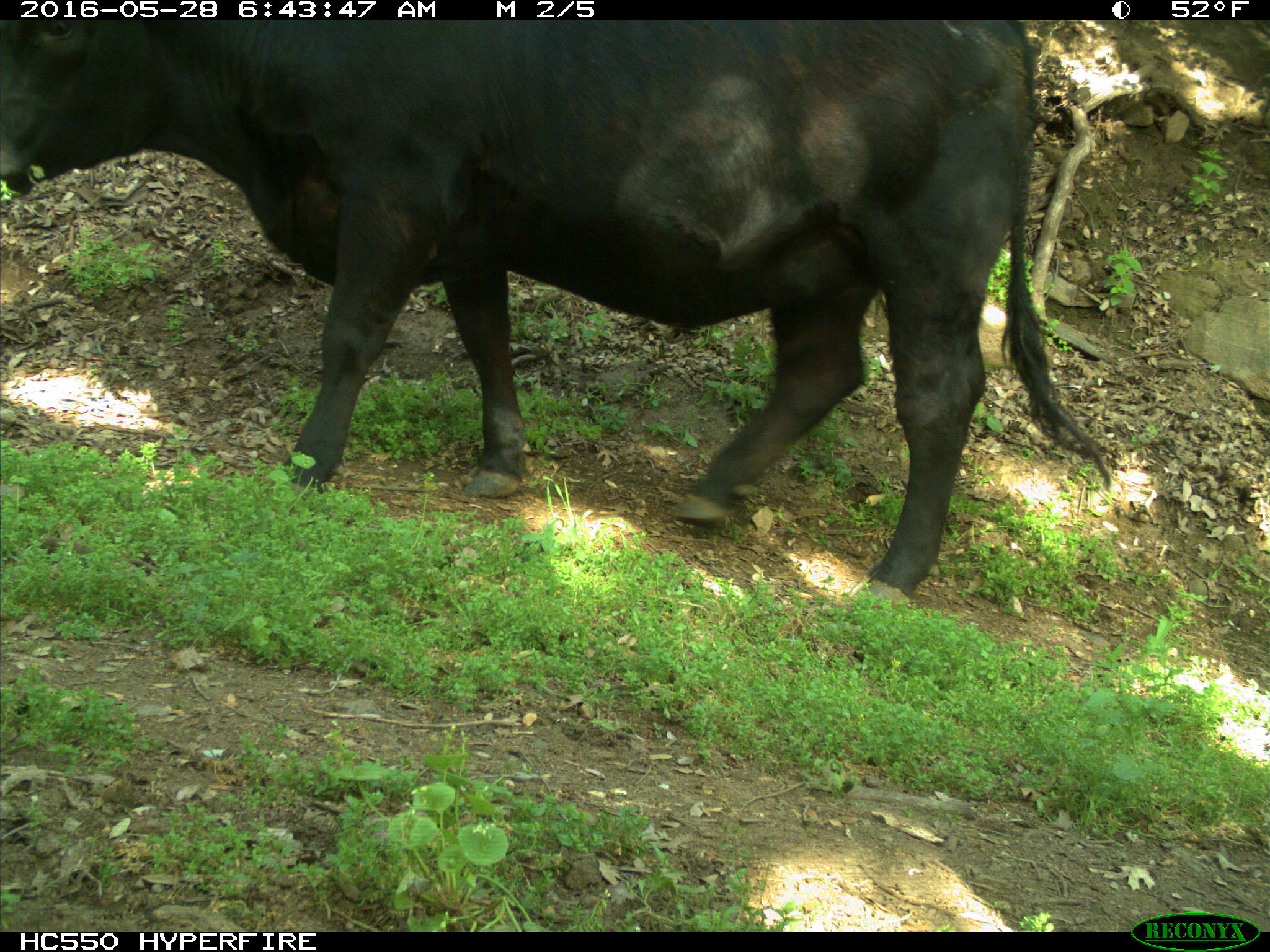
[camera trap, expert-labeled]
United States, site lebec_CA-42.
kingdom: Animalia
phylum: Chordata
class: Mammalia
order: Artiodactyla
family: Bovidae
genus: Bos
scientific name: Bos taurus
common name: domestic cow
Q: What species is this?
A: Bos taurus (domestic cow).